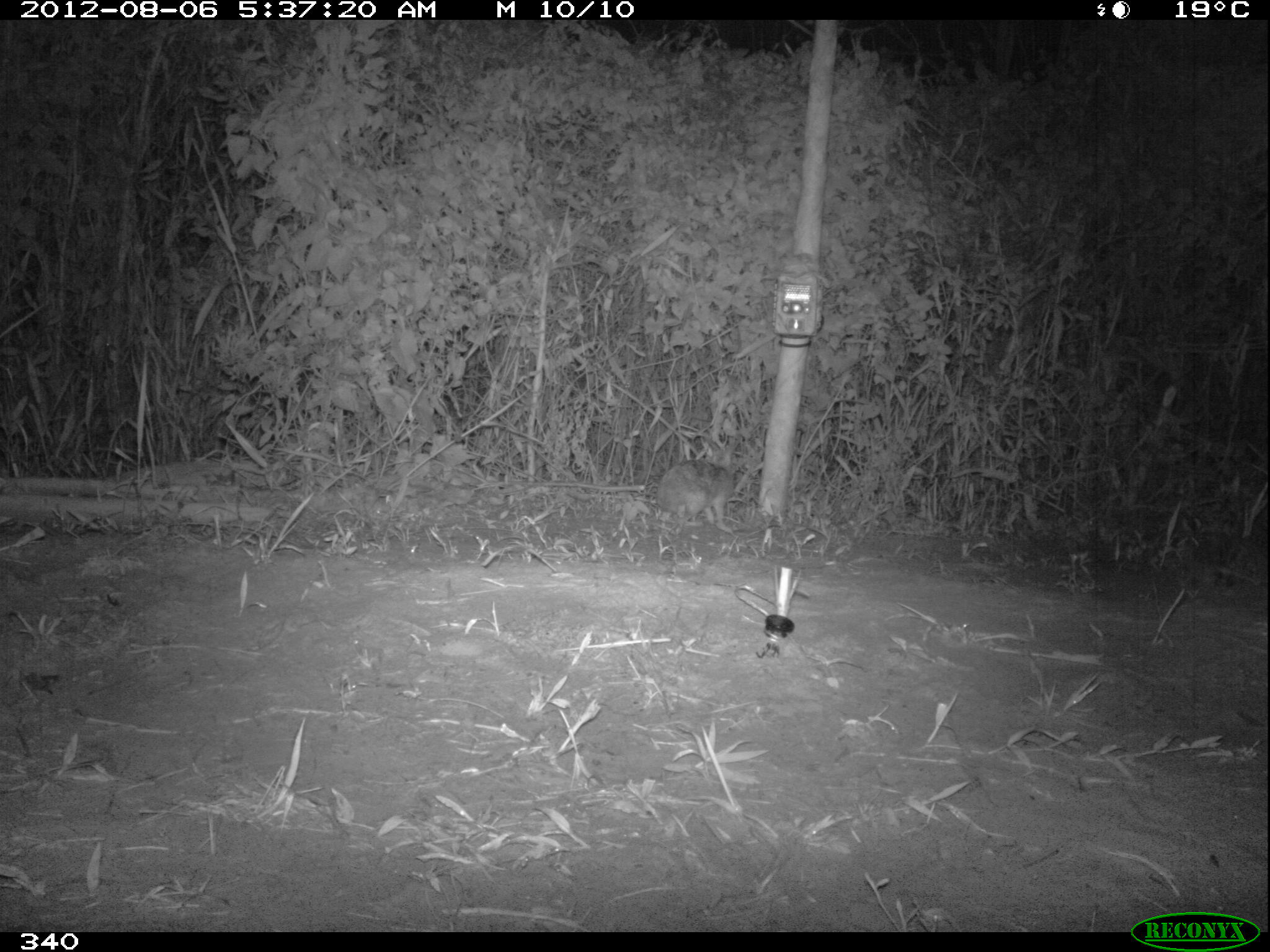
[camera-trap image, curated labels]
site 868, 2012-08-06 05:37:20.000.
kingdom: Animalia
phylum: Chordata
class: Mammalia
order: Lagomorpha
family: Leporidae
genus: Sylvilagus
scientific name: Sylvilagus brasiliensis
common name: tapeti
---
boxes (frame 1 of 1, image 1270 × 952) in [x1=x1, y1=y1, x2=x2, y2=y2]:
sylvilagus brasiliensis: [x1=654, y1=458, x2=736, y2=523]